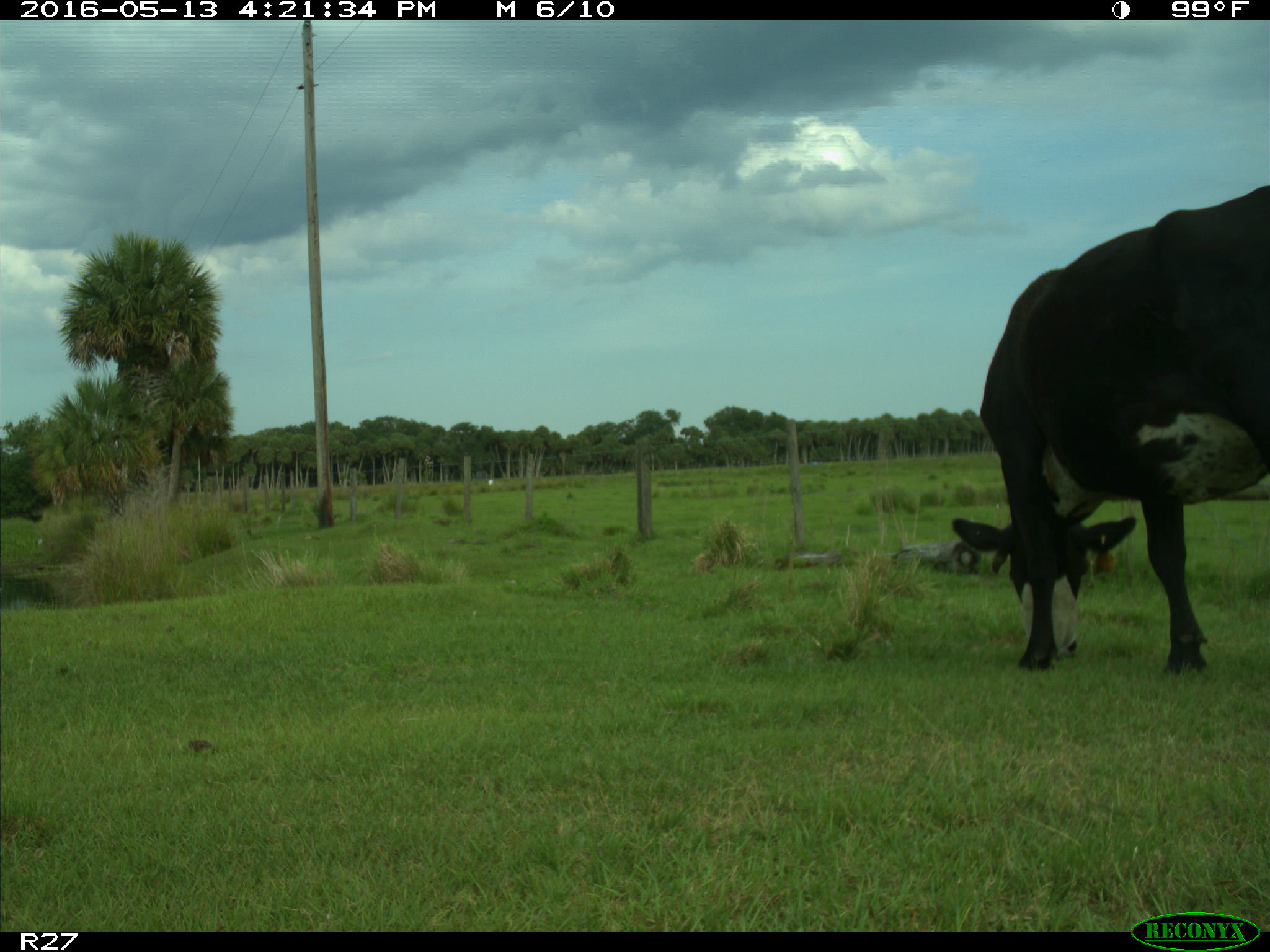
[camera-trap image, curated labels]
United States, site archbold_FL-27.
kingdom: Animalia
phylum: Chordata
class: Mammalia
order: Artiodactyla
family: Bovidae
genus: Bos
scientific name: Bos taurus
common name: domestic cow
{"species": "Bos taurus (domestic cow)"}